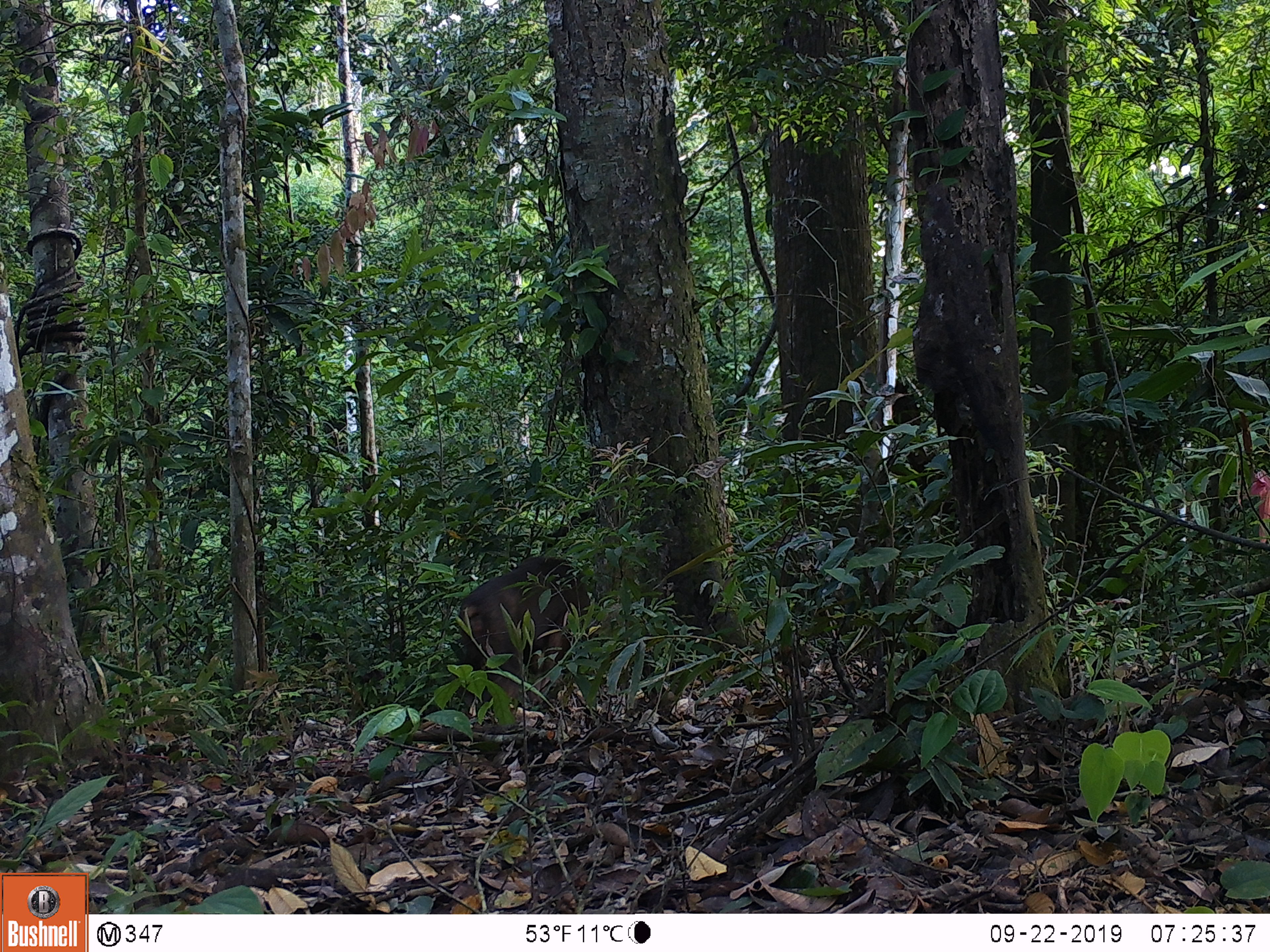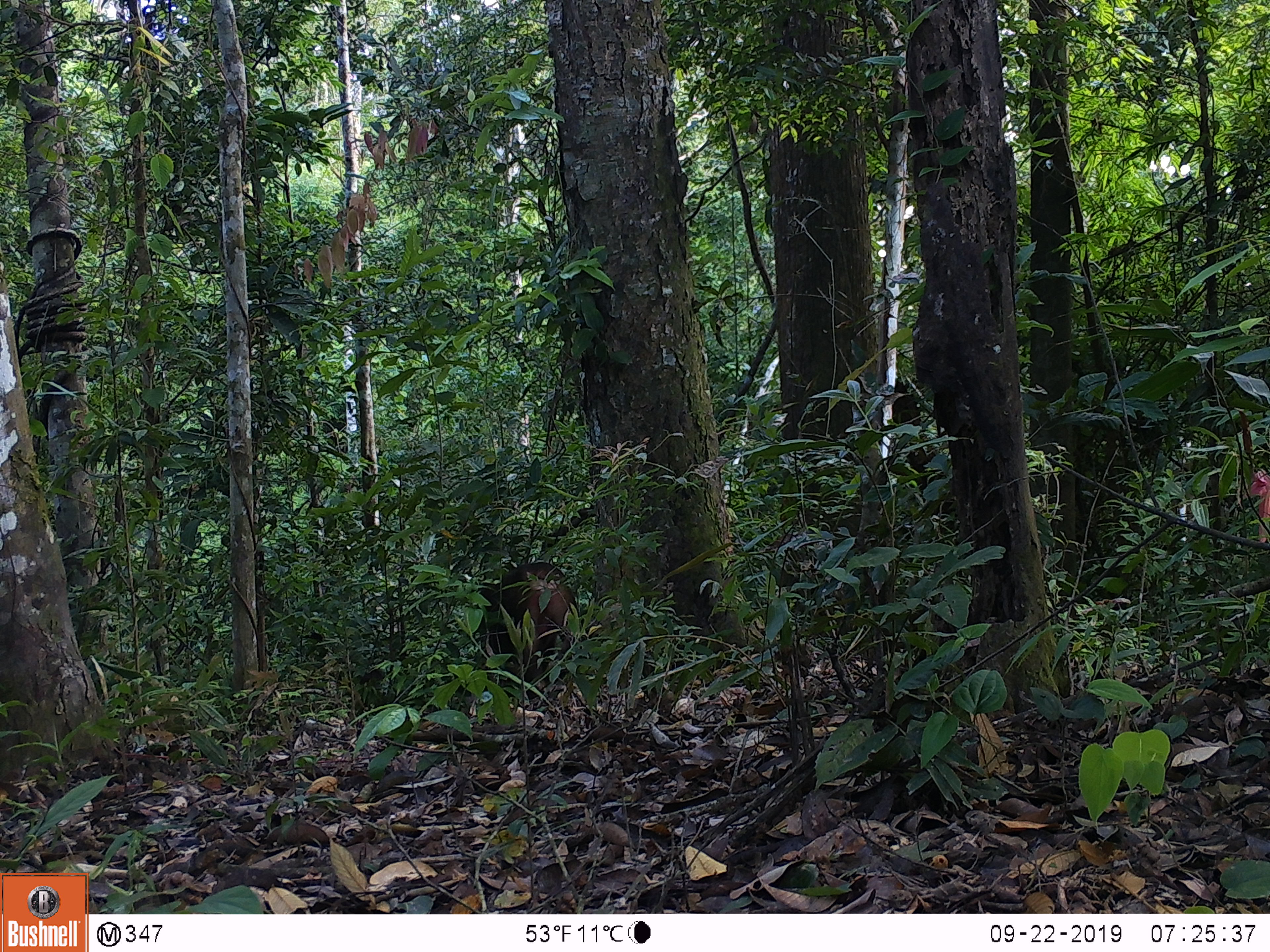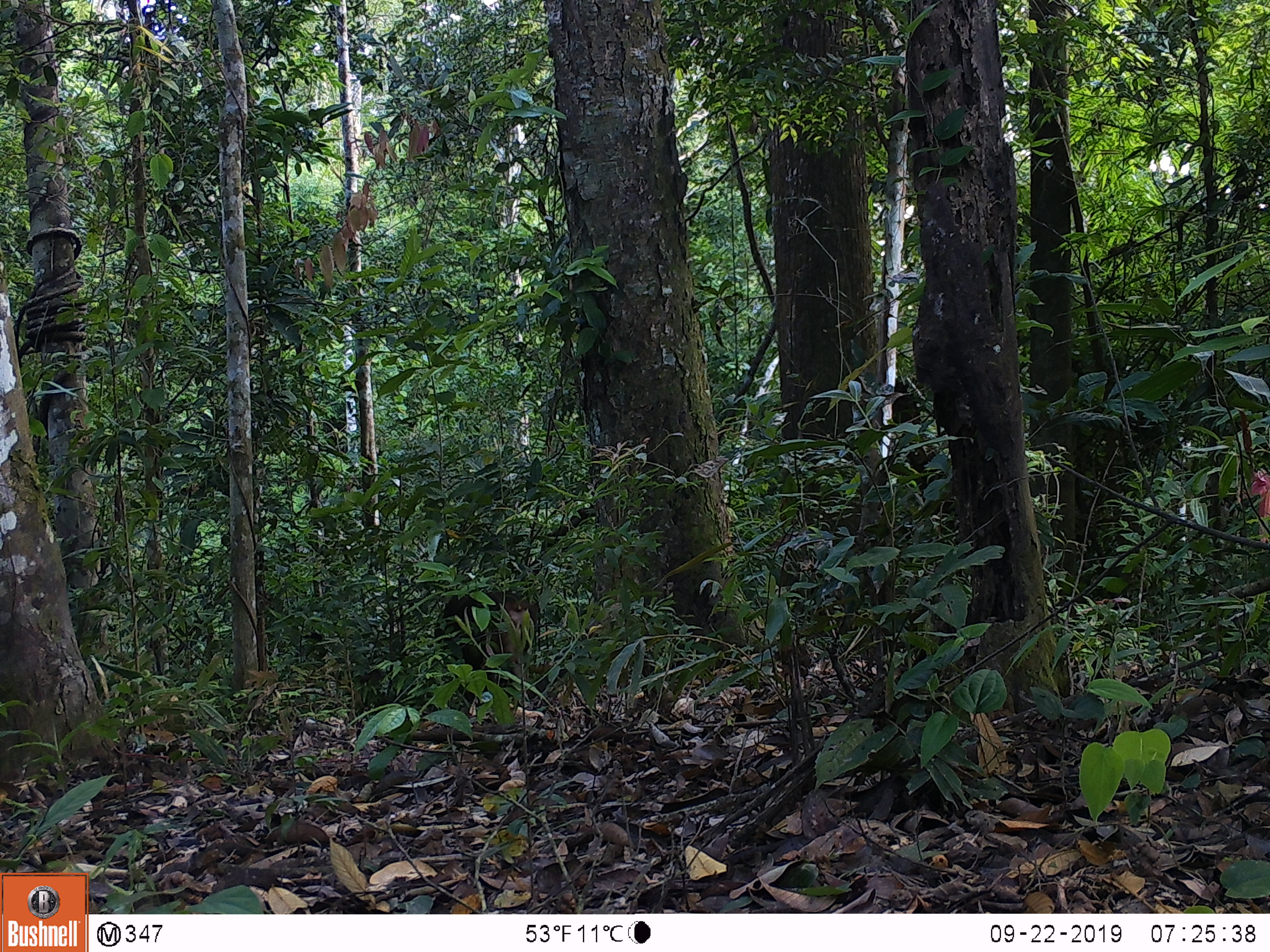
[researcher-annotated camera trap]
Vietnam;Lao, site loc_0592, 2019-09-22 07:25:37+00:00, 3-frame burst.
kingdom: Animalia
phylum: Chordata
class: Mammalia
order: Primates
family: Cercopithecidae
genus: Macaca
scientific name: Macaca arctoides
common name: stump-tailed macaque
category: stump tailed macaque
Stump tailed macaque (stump-tailed macaque) (Macaca arctoides). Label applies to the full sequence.